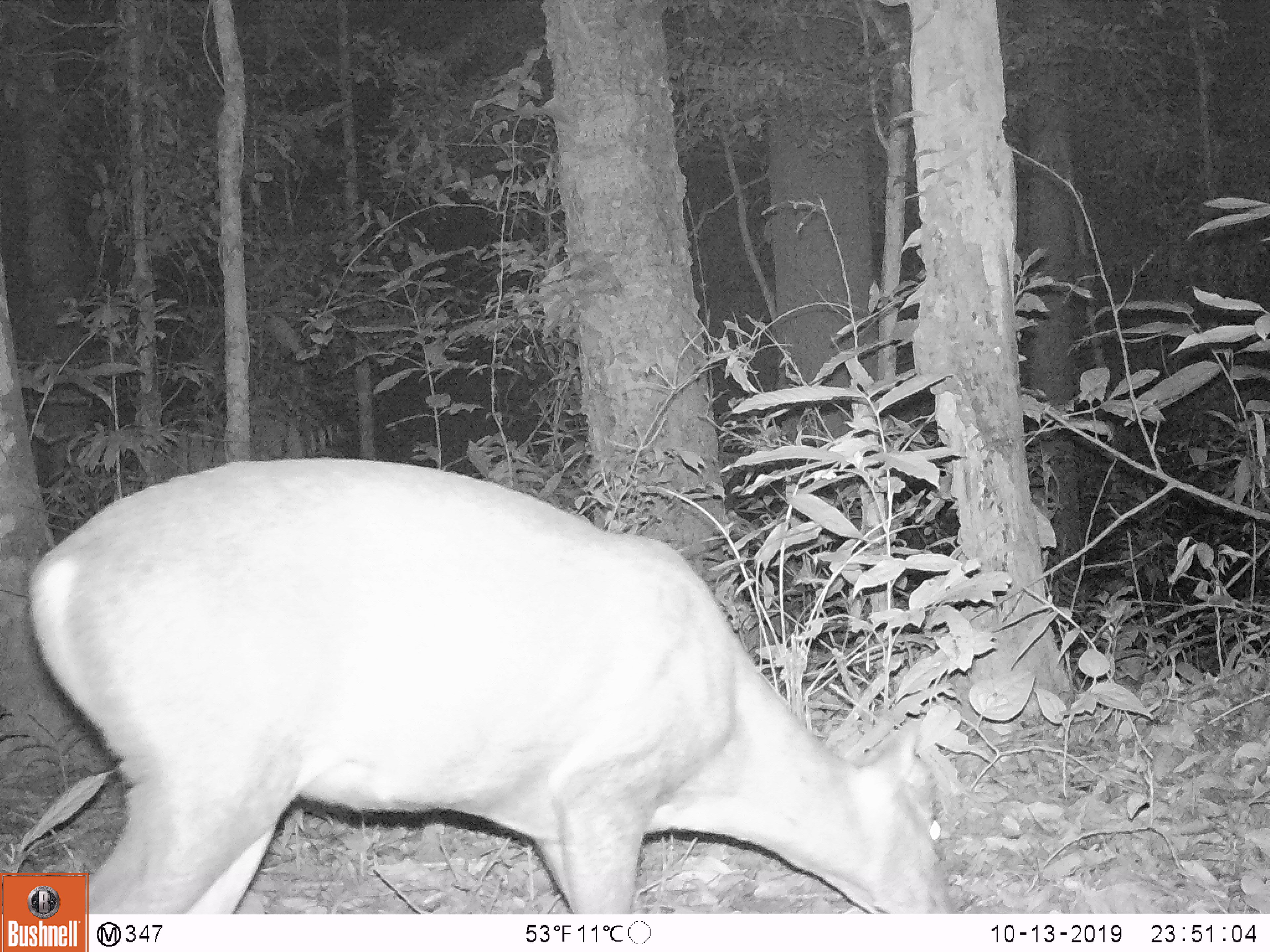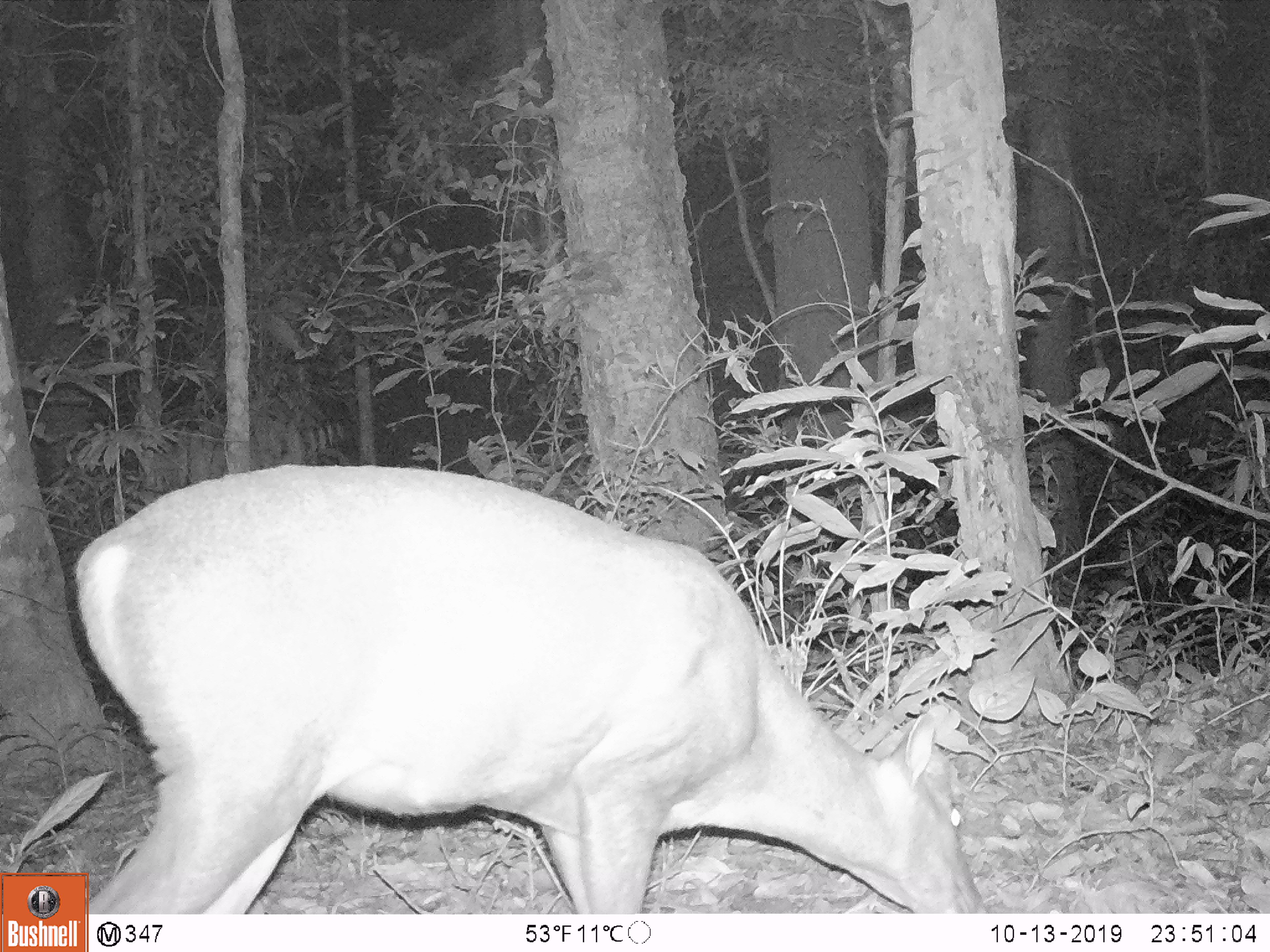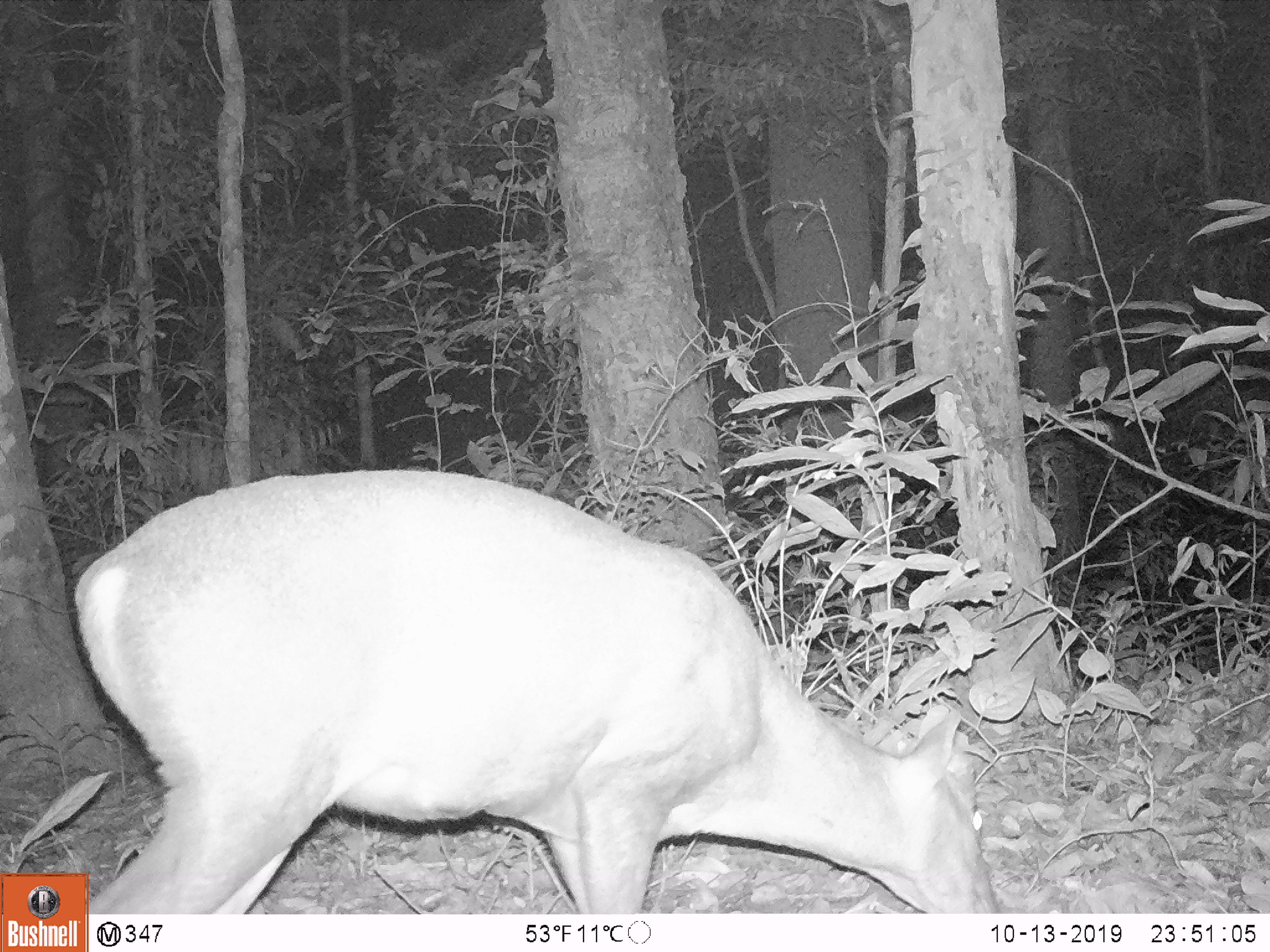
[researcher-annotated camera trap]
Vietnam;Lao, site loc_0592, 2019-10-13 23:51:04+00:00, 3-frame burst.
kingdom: Animalia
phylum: Chordata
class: Mammalia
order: Artiodactyla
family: Cervidae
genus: Muntiacus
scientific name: Muntiacus rooseveltorum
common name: roosevelt's muntjac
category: roosevelts muntjac group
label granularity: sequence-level